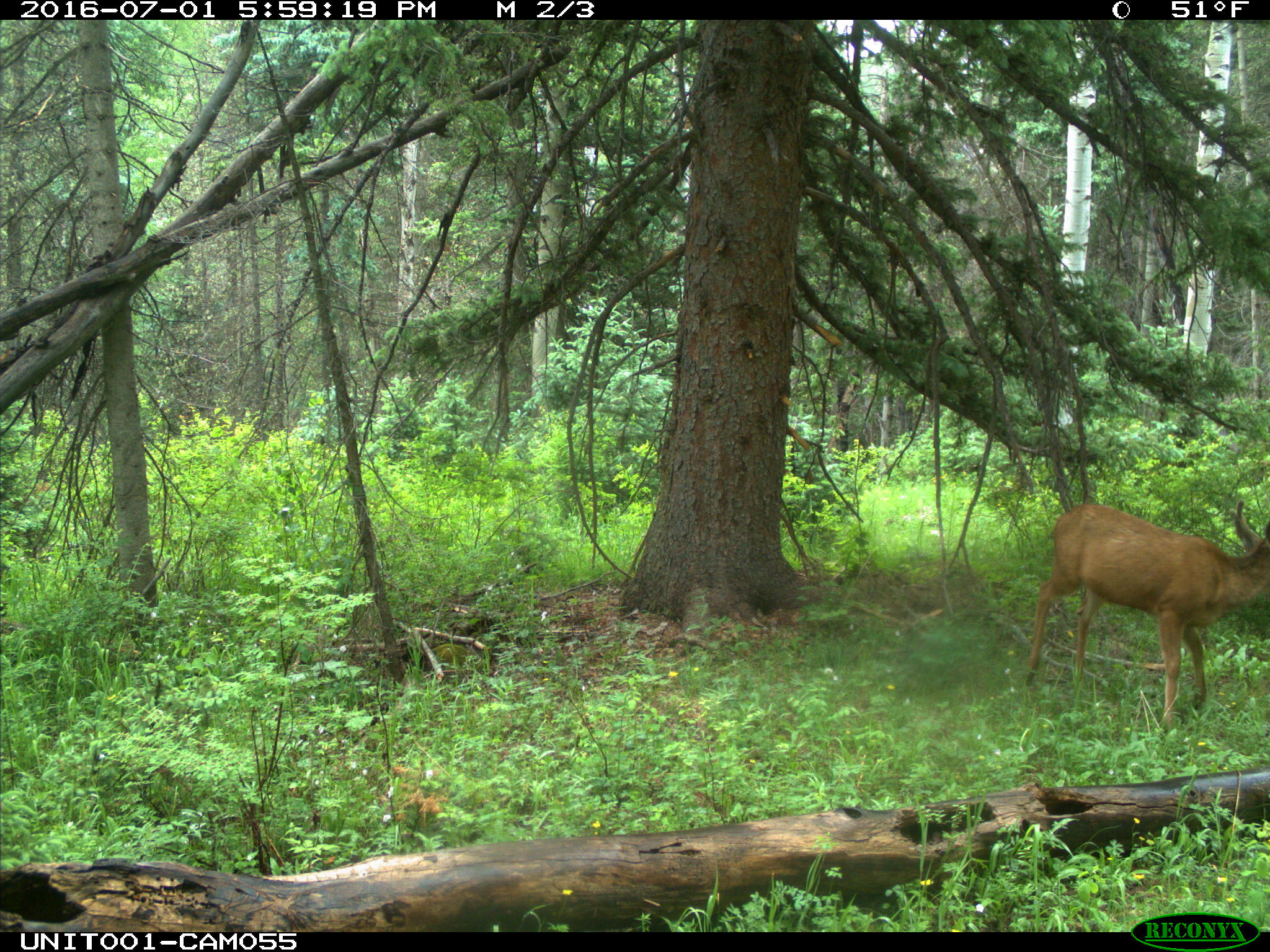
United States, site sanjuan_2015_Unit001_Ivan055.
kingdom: Animalia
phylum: Chordata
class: Mammalia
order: Artiodactyla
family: Cervidae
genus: Odocoileus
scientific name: Odocoileus hemionus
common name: mule deer